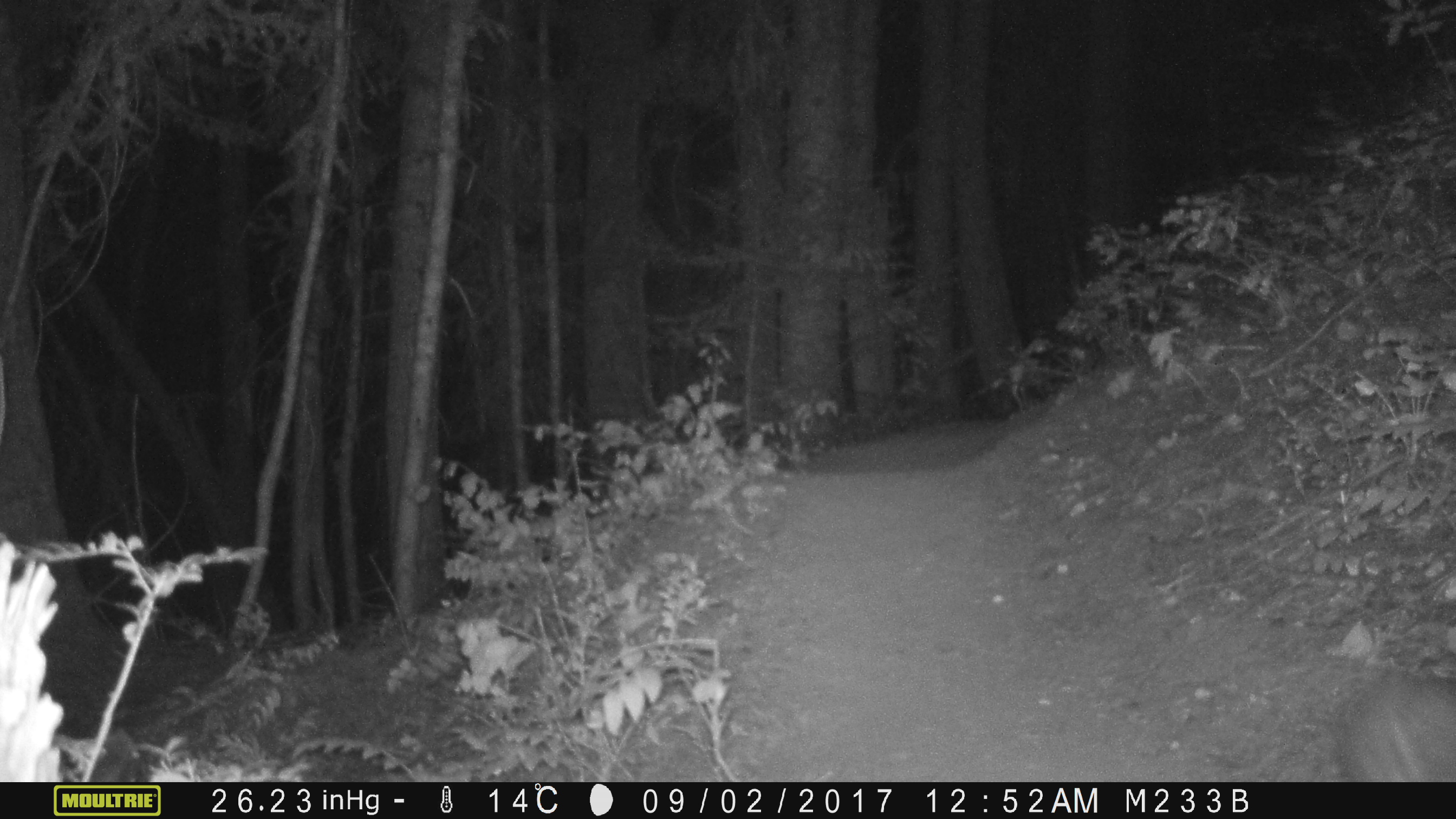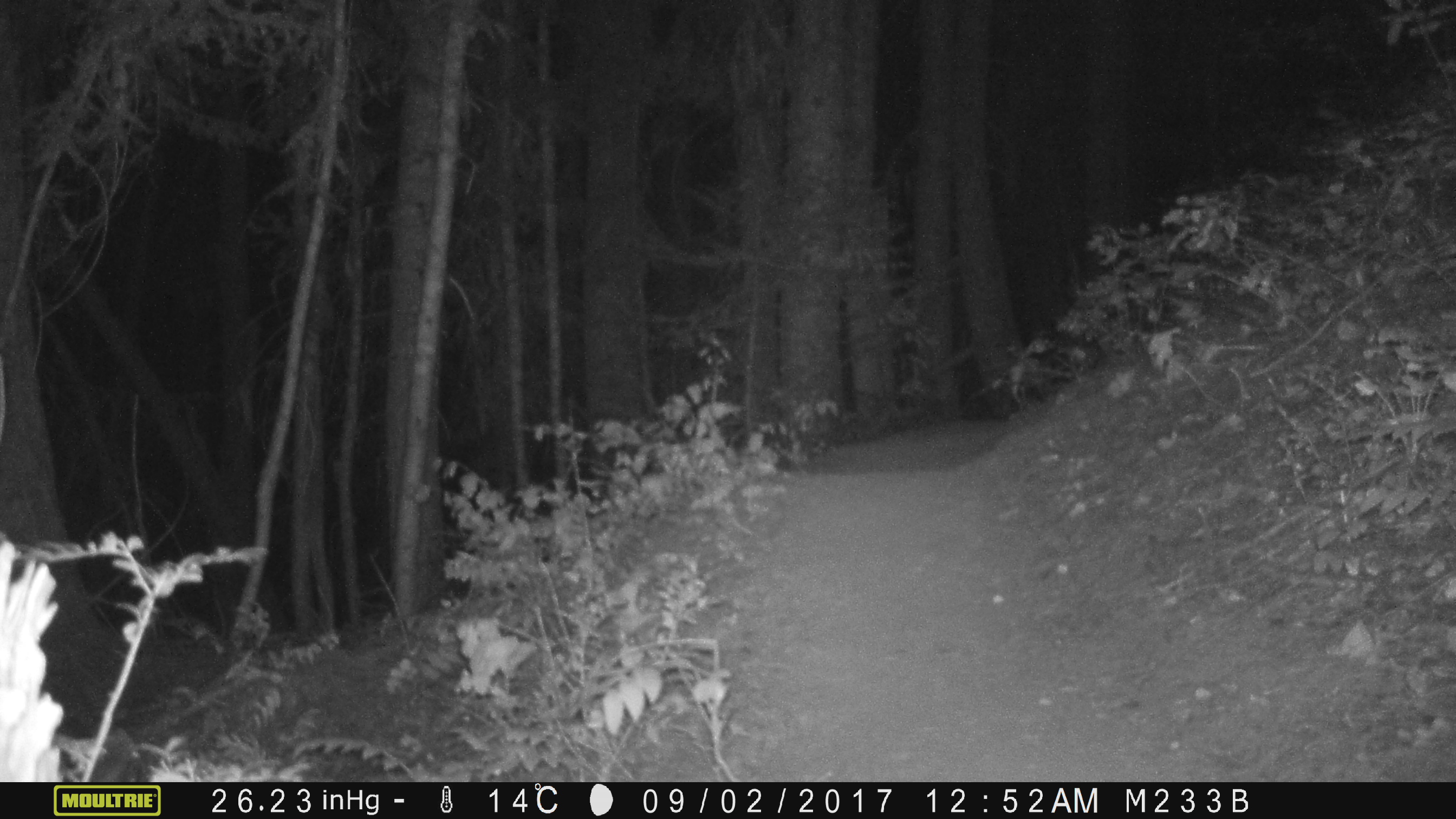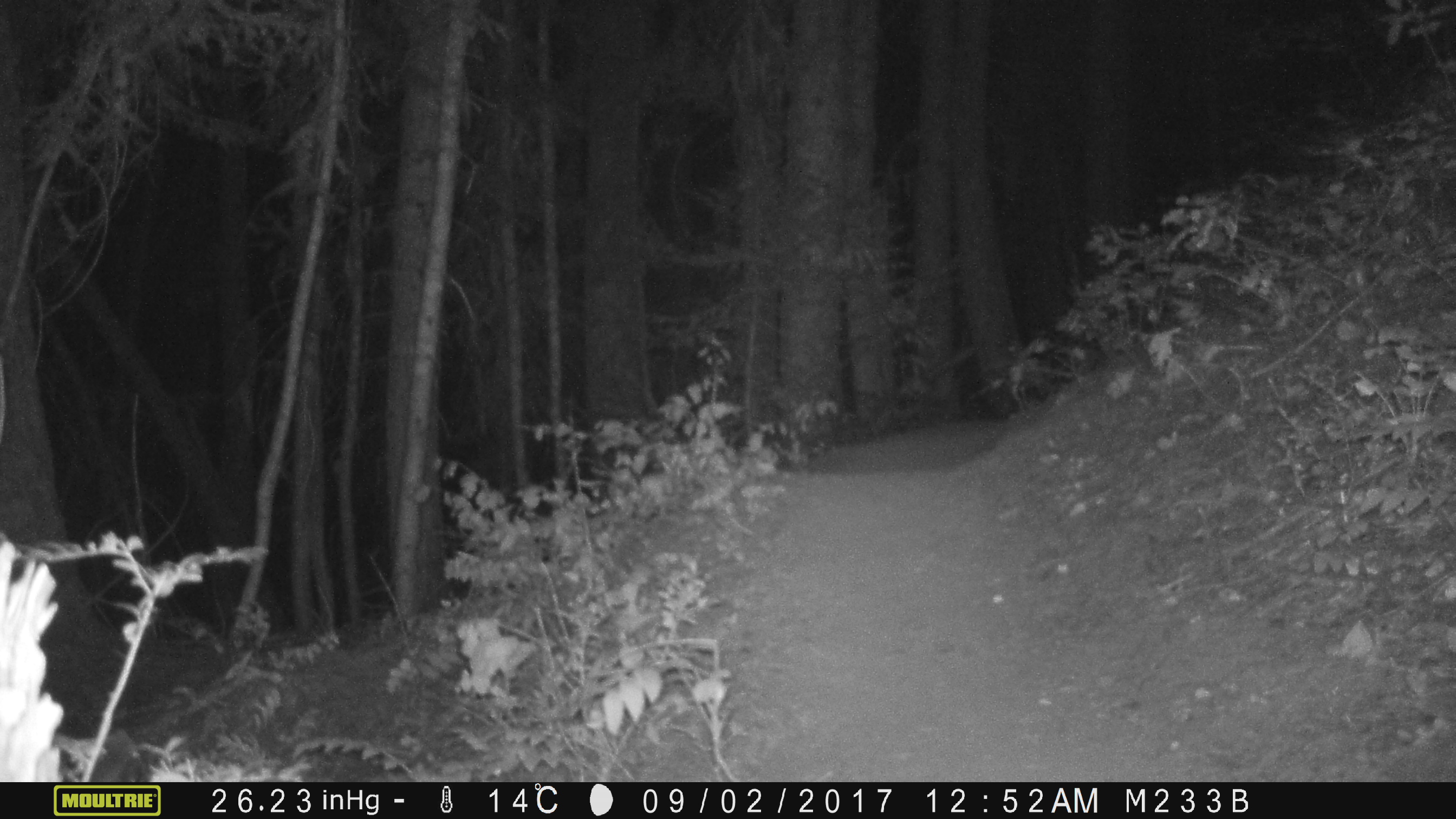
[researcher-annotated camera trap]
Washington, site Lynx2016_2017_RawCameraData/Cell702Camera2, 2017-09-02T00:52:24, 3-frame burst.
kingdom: Animalia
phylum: Chordata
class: Mammalia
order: Lagomorpha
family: Leporidae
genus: Lepus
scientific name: Lepus americanus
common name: snowshoe hare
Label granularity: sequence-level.